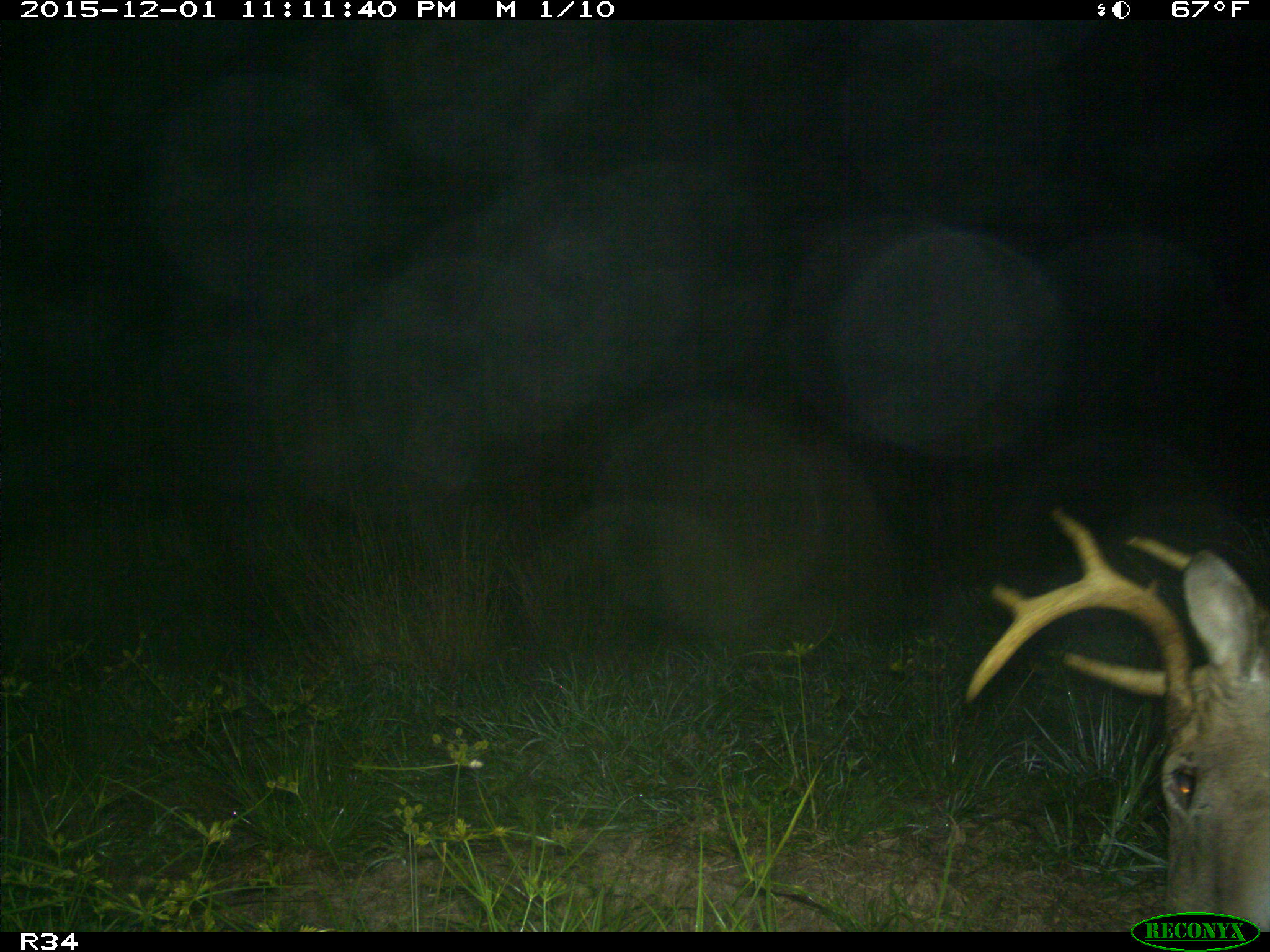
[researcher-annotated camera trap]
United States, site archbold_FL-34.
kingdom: Animalia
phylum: Chordata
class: Mammalia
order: Artiodactyla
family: Cervidae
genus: Odocoileus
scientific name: Odocoileus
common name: deer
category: unidentified deer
Unidentified deer (deer) (Odocoileus).